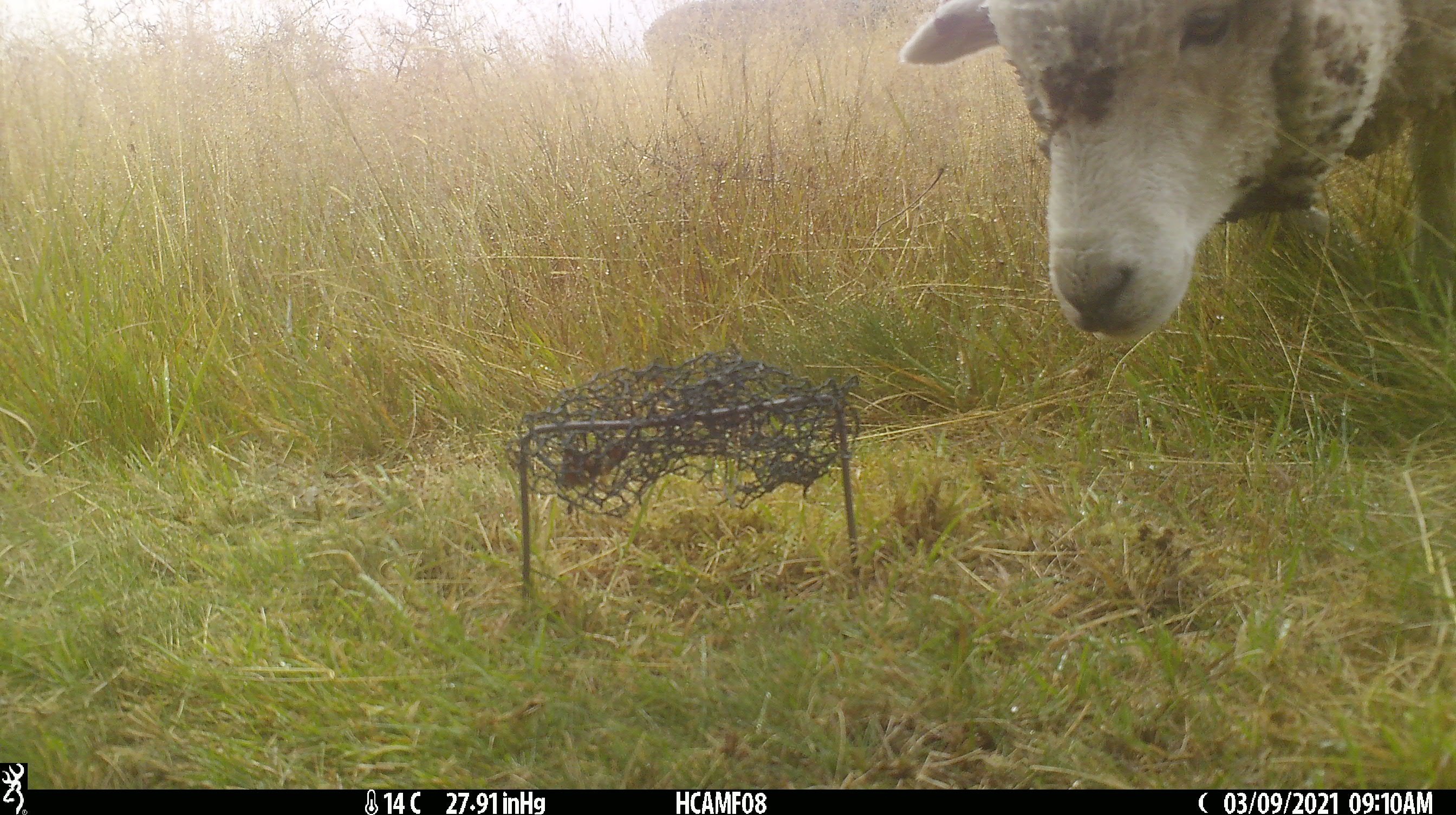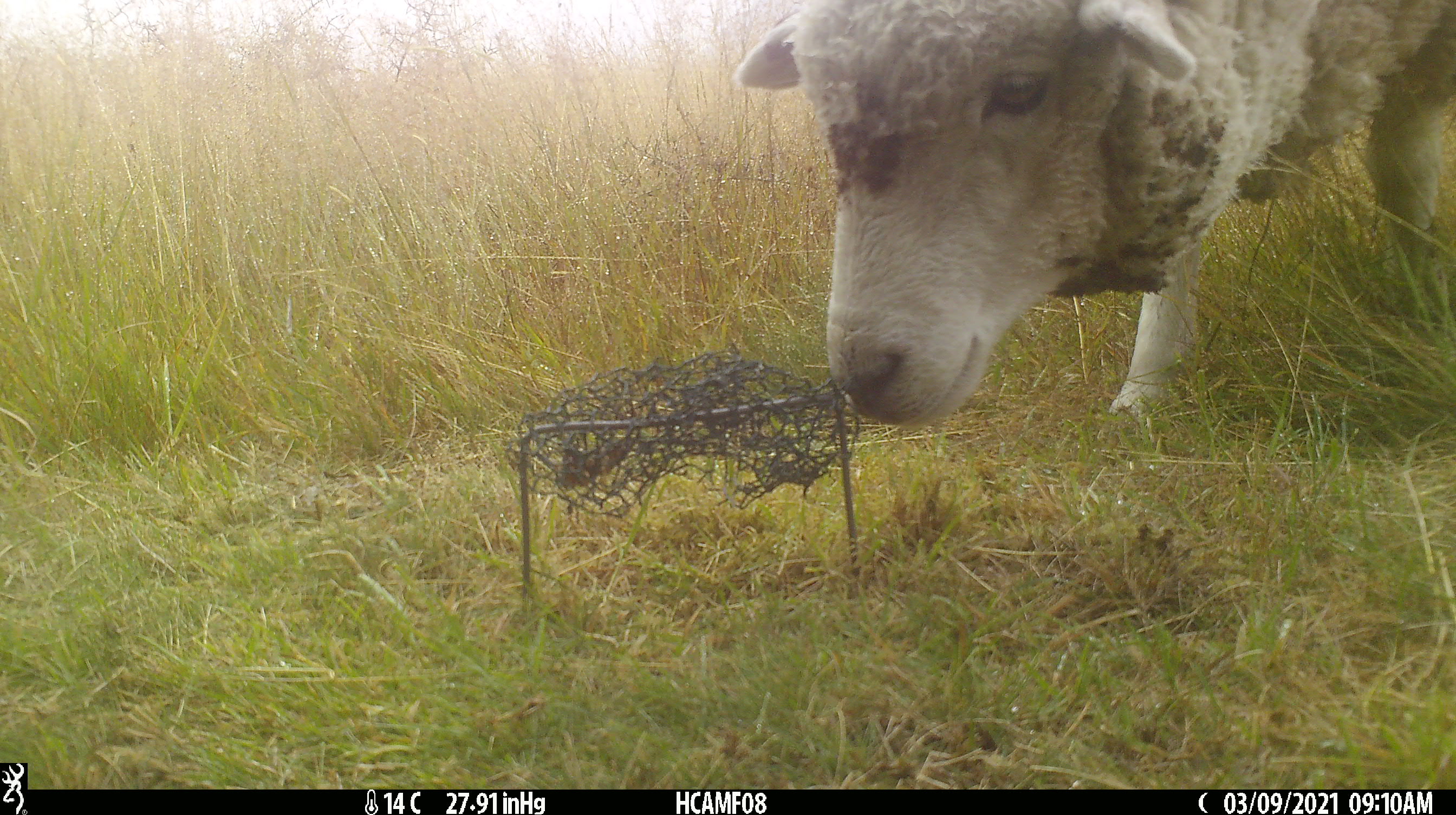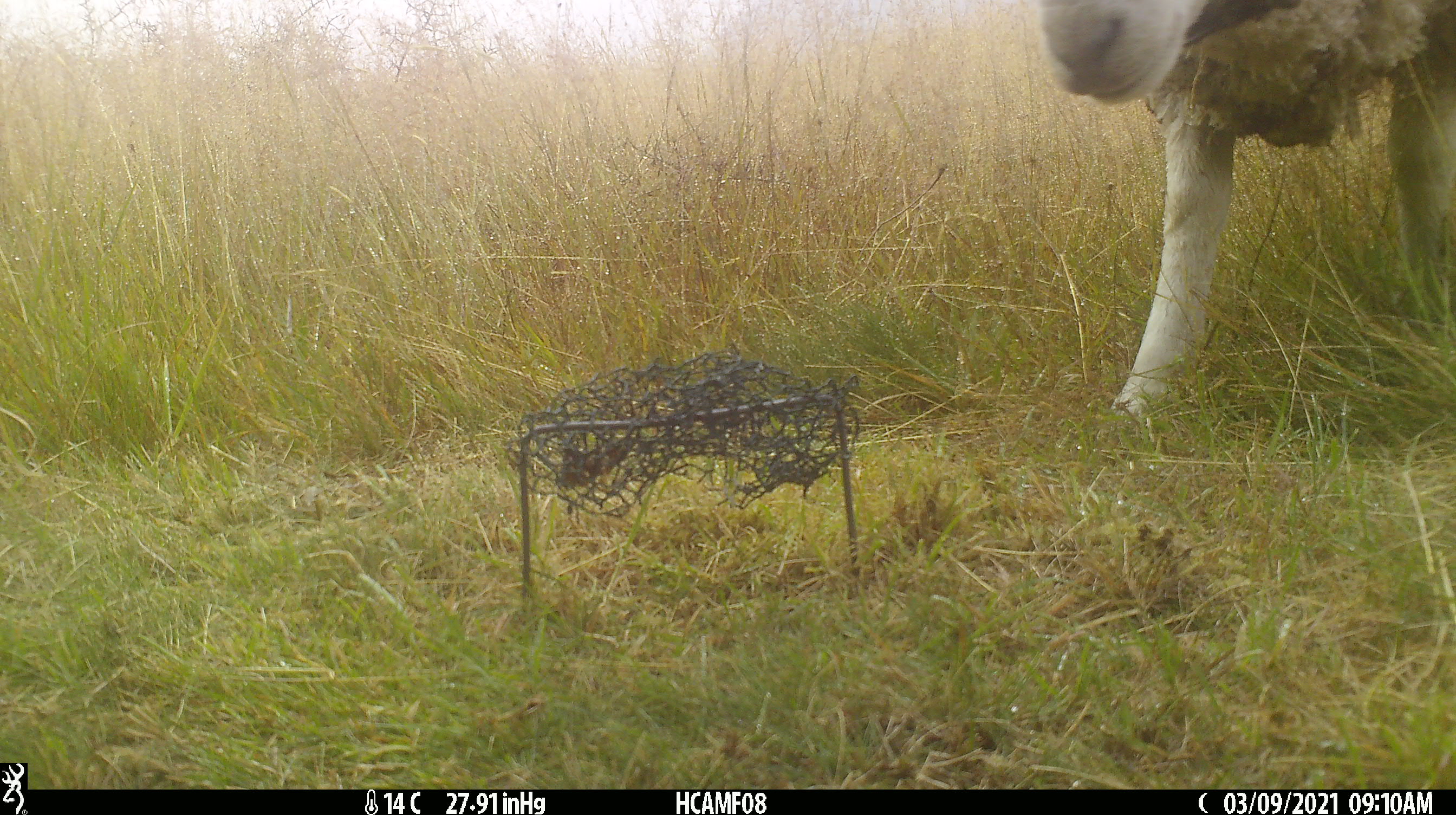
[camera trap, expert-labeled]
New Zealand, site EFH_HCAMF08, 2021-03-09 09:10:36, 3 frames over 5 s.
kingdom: Animalia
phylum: Chordata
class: Mammalia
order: Artiodactyla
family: Bovidae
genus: Ovis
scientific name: Ovis aries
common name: domestic sheep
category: sheep